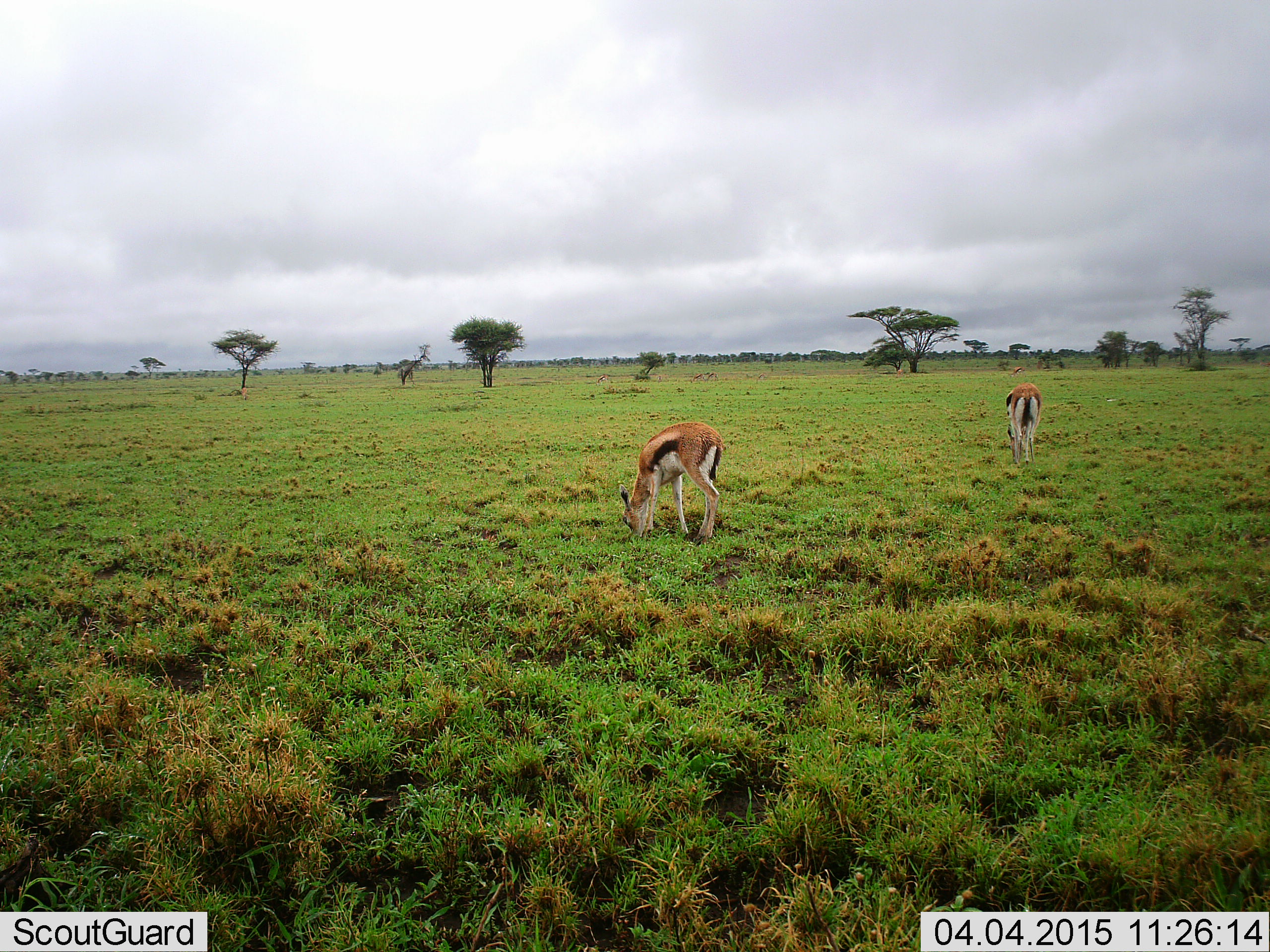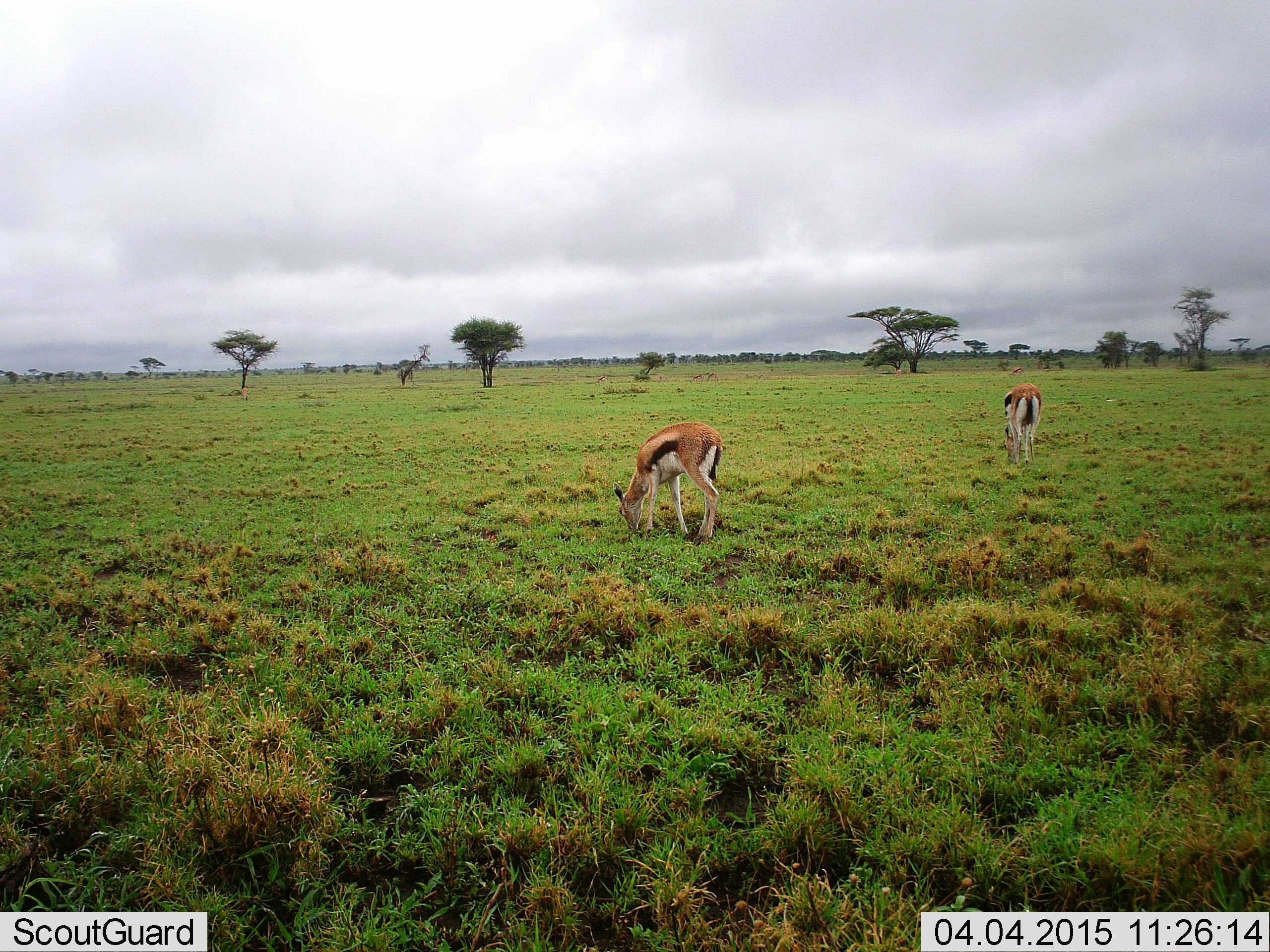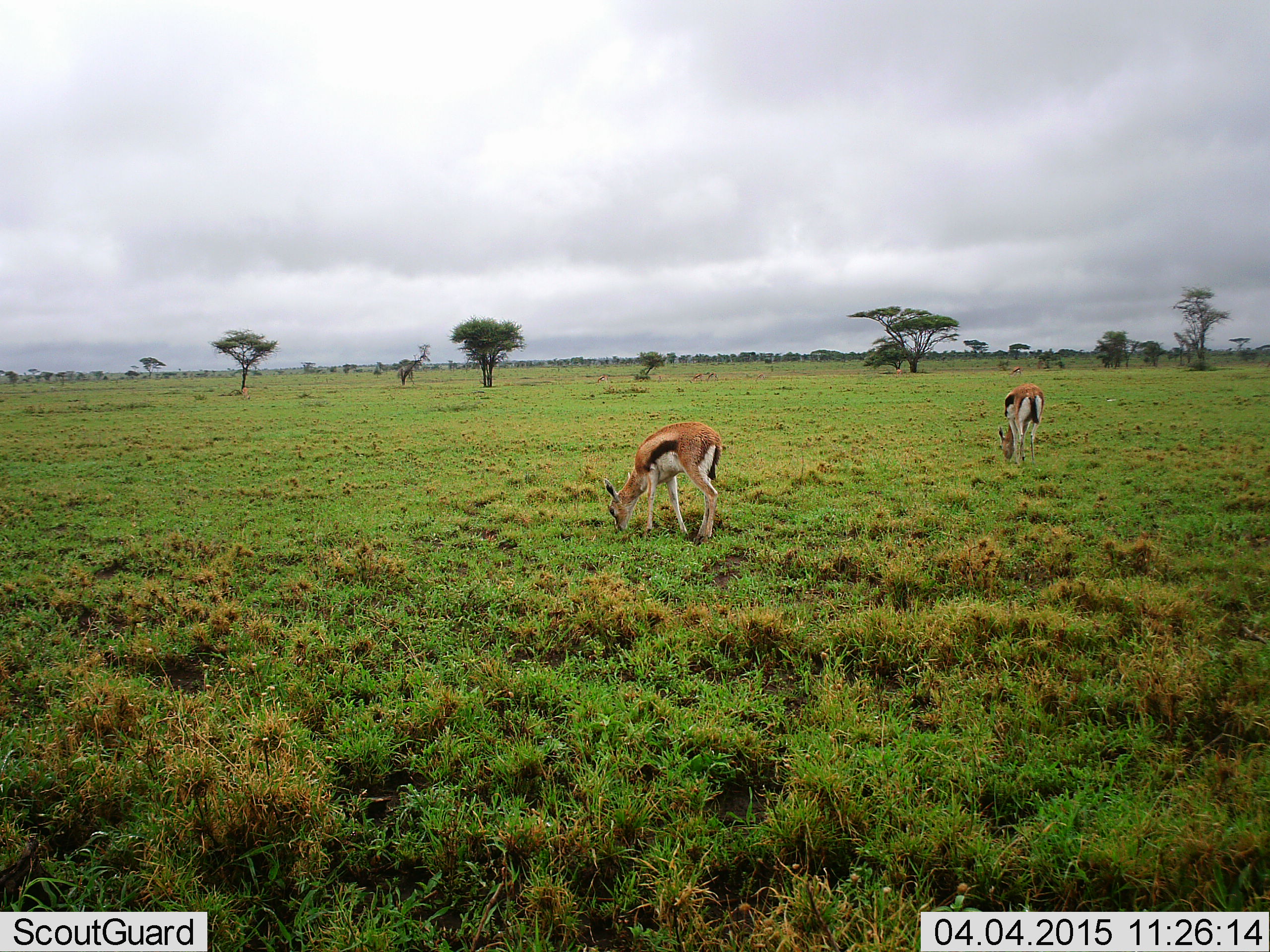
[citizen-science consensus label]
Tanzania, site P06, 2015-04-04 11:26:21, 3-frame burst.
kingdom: Animalia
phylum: Chordata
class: Mammalia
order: Artiodactyla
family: Bovidae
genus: Eudorcas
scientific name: Eudorcas thomsonii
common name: thomson's gazelle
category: gazellethomsons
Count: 2.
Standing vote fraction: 30%.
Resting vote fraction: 0%.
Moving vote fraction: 0%.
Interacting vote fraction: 0%.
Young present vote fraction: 0%.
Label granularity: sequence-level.